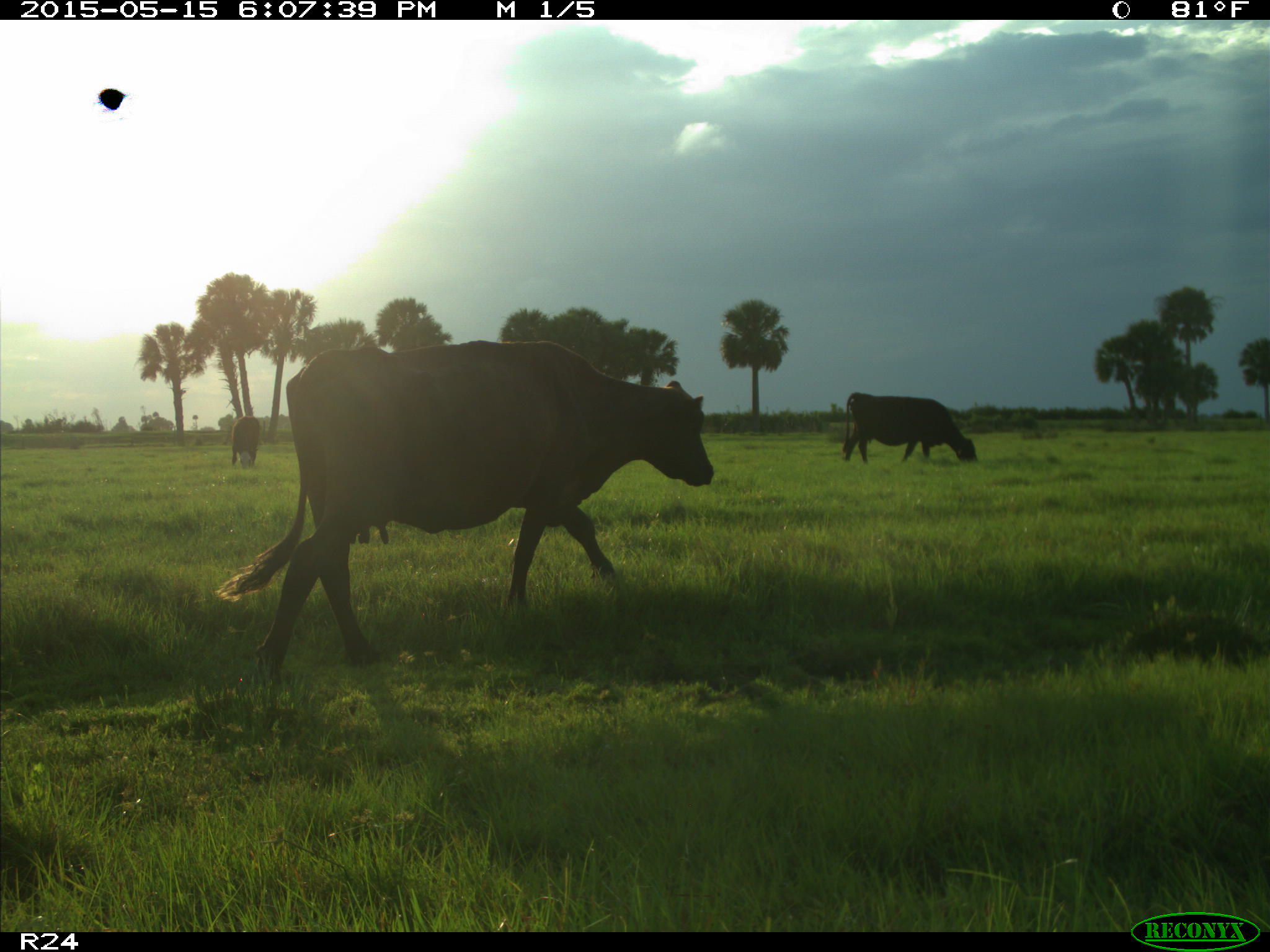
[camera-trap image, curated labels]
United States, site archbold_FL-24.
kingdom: Animalia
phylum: Chordata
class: Mammalia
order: Artiodactyla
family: Bovidae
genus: Bos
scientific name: Bos taurus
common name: domestic cow